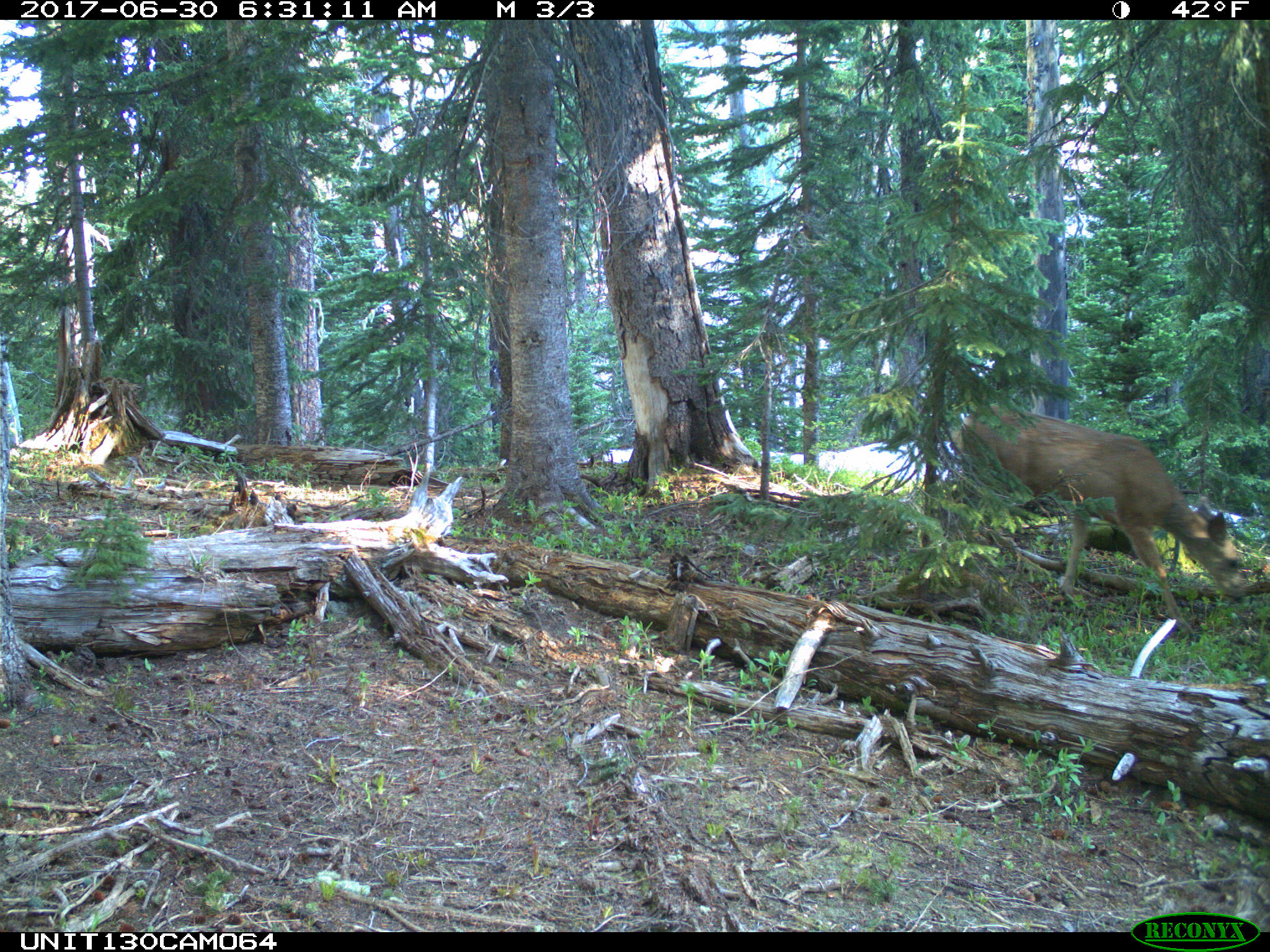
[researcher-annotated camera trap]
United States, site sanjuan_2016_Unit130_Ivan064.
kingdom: Animalia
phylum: Chordata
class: Mammalia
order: Artiodactyla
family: Cervidae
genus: Odocoileus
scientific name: Odocoileus hemionus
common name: mule deer